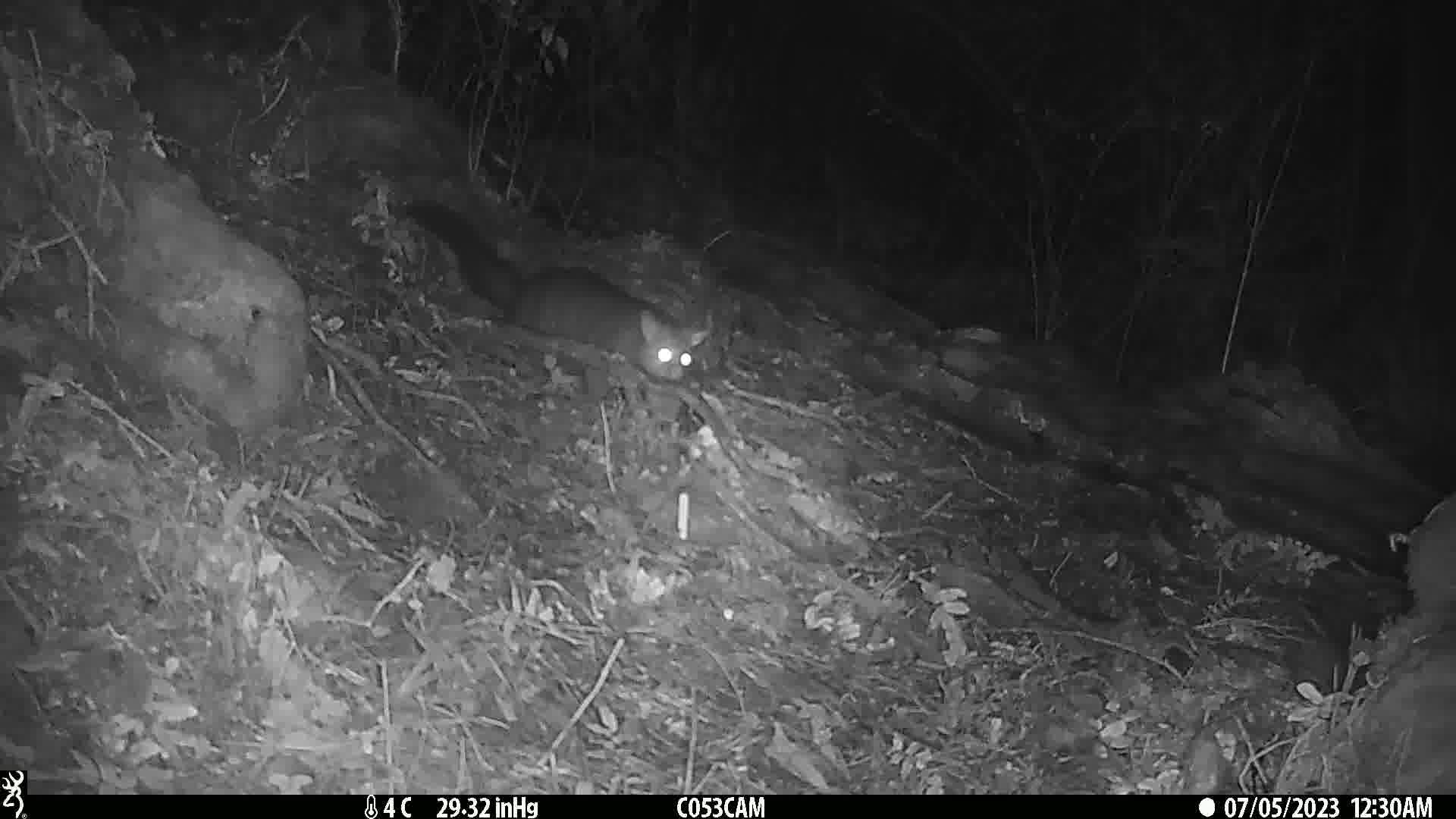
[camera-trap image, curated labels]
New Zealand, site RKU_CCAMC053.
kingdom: Animalia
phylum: Chordata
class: Mammalia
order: Diprotodontia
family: Phalangeridae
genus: Trichosurus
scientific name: Trichosurus vulpecula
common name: common brushtail possum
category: possum